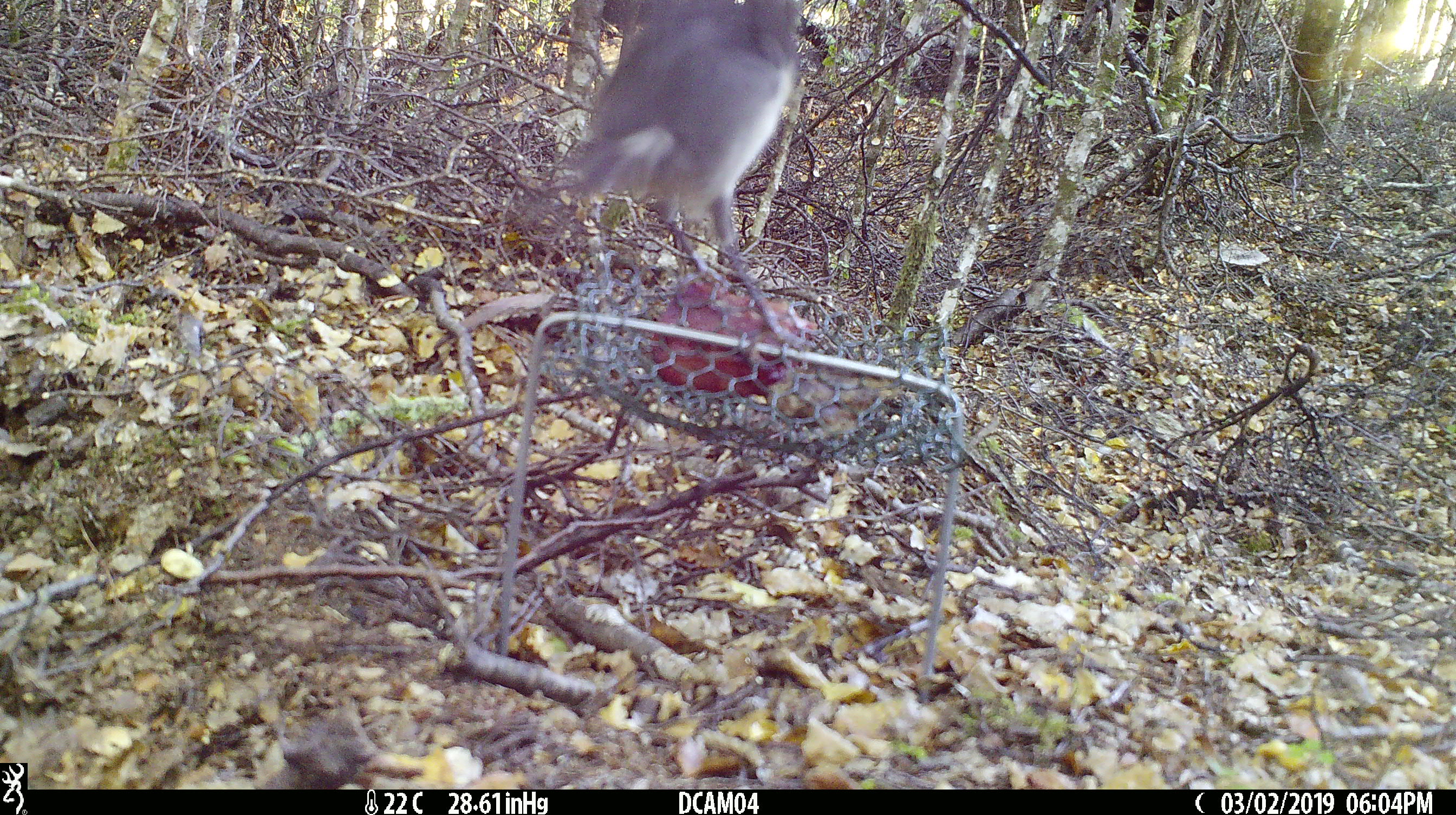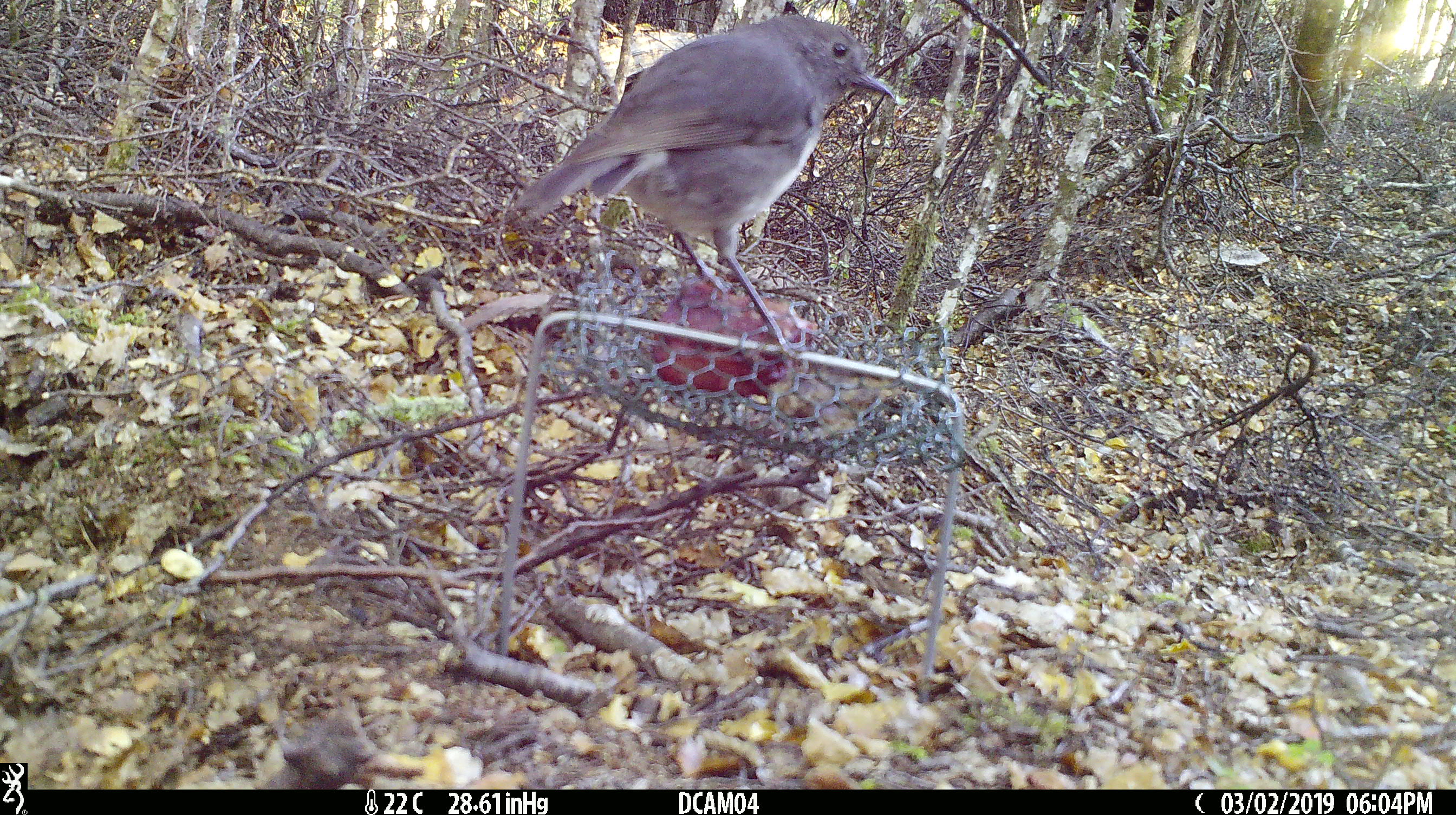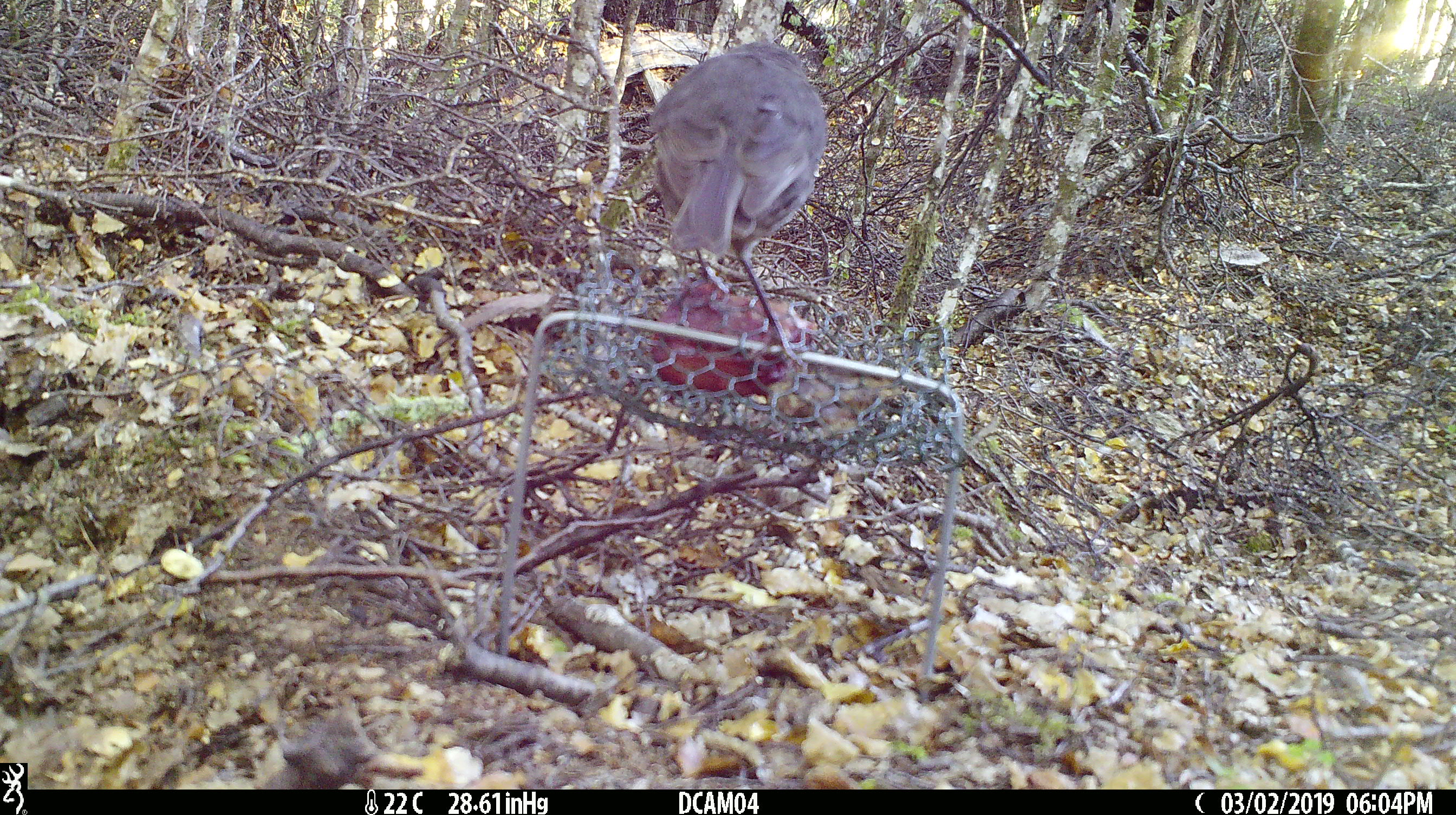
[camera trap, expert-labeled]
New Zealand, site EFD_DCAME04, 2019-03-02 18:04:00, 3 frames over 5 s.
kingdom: Animalia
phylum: Chordata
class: Aves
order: Passeriformes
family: Petroicidae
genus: Petroica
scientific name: Petroica australis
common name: new zealand robin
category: robin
Robin (new zealand robin) (Petroica australis).